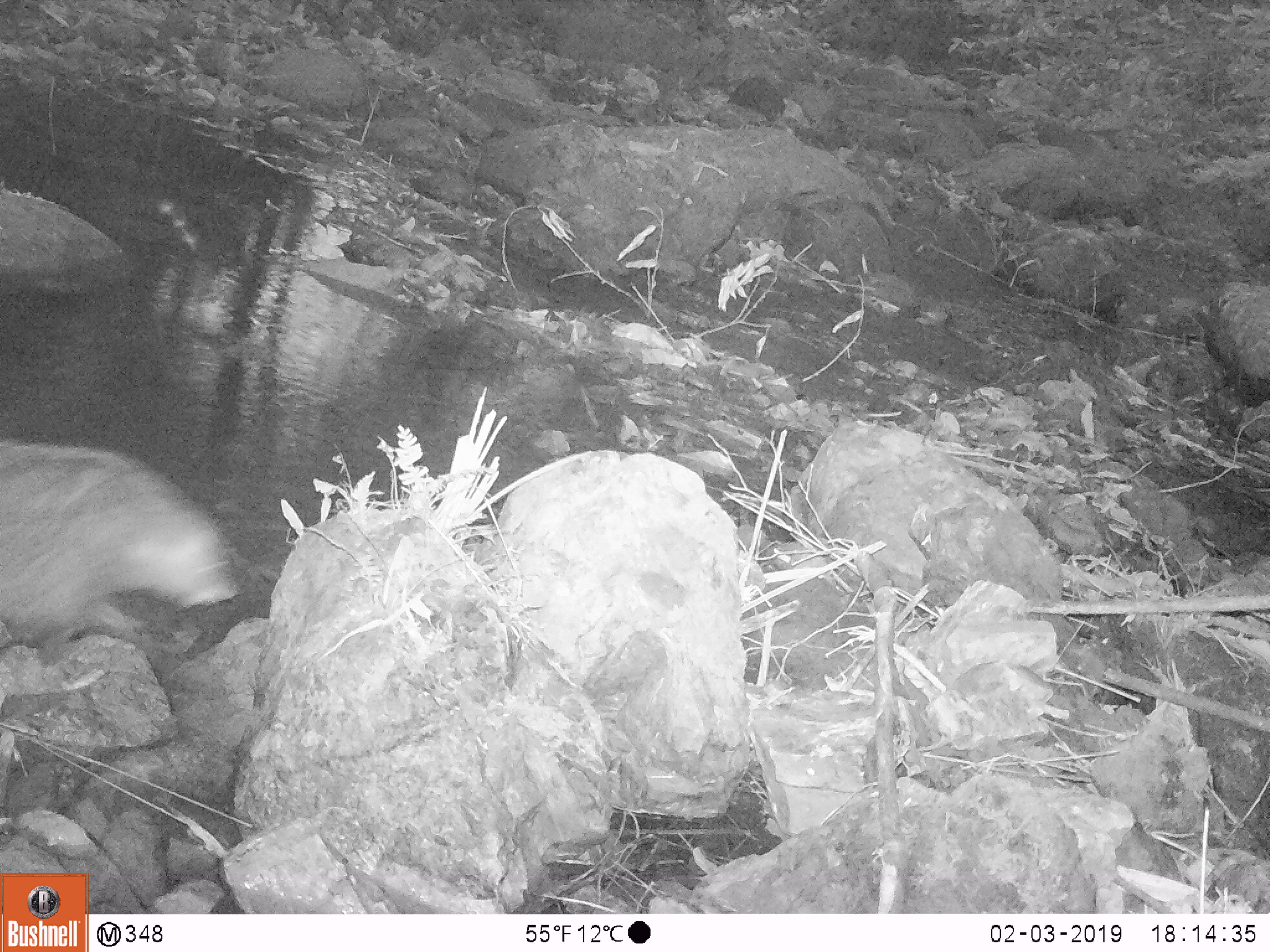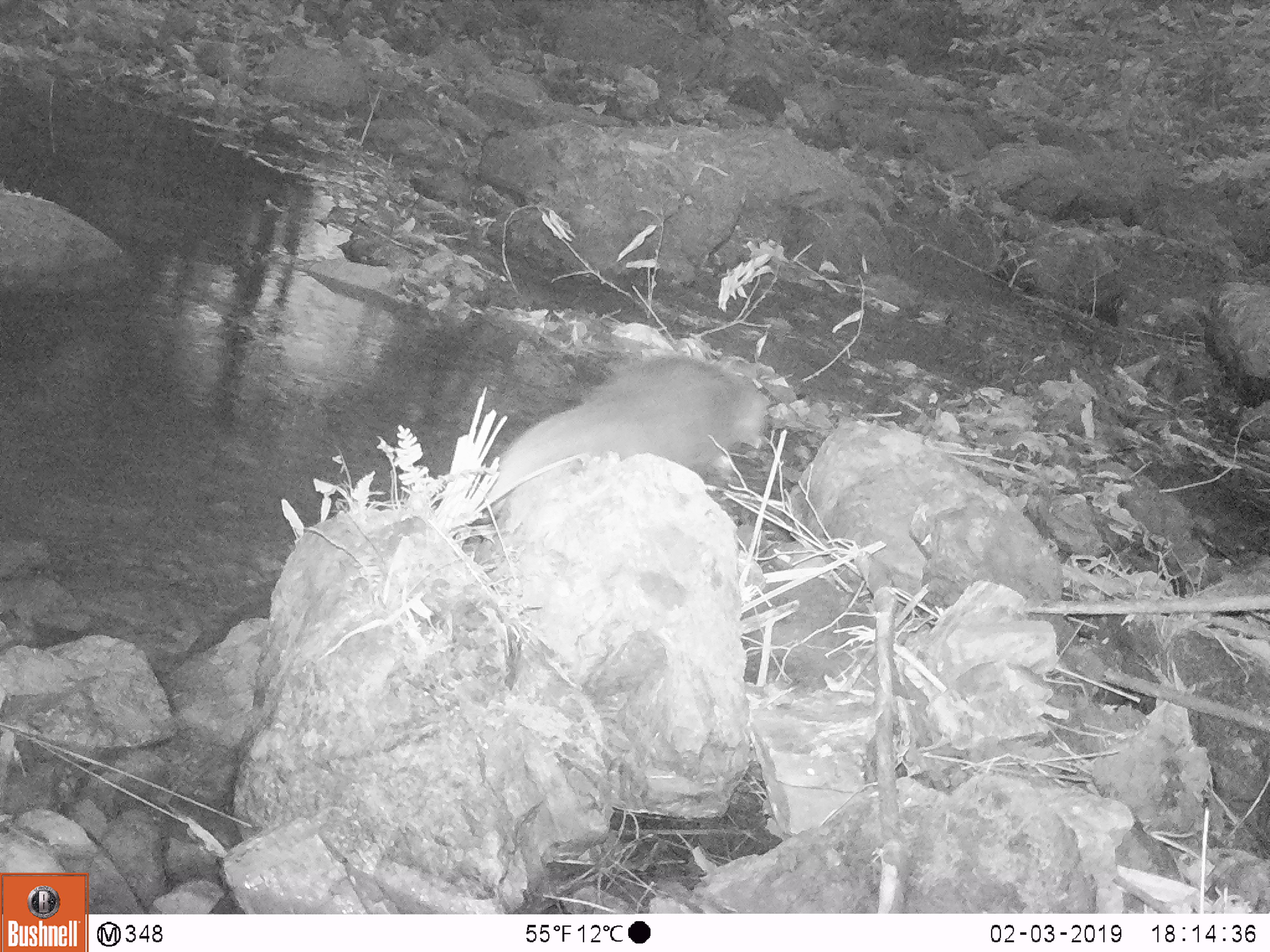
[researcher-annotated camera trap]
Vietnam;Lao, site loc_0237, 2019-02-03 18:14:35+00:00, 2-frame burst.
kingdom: Animalia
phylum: Chordata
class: Mammalia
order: Carnivora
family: Herpestidae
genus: Urva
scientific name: Urva urva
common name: crab-eating mongoose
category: crab eating mongoose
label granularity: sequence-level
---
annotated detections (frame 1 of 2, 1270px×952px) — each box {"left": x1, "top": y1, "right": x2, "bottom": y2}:
crab eating mongoose: {"left": 0, "top": 436, "right": 244, "bottom": 643}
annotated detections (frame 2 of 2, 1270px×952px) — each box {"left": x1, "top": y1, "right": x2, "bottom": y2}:
crab eating mongoose: {"left": 478, "top": 356, "right": 767, "bottom": 500}